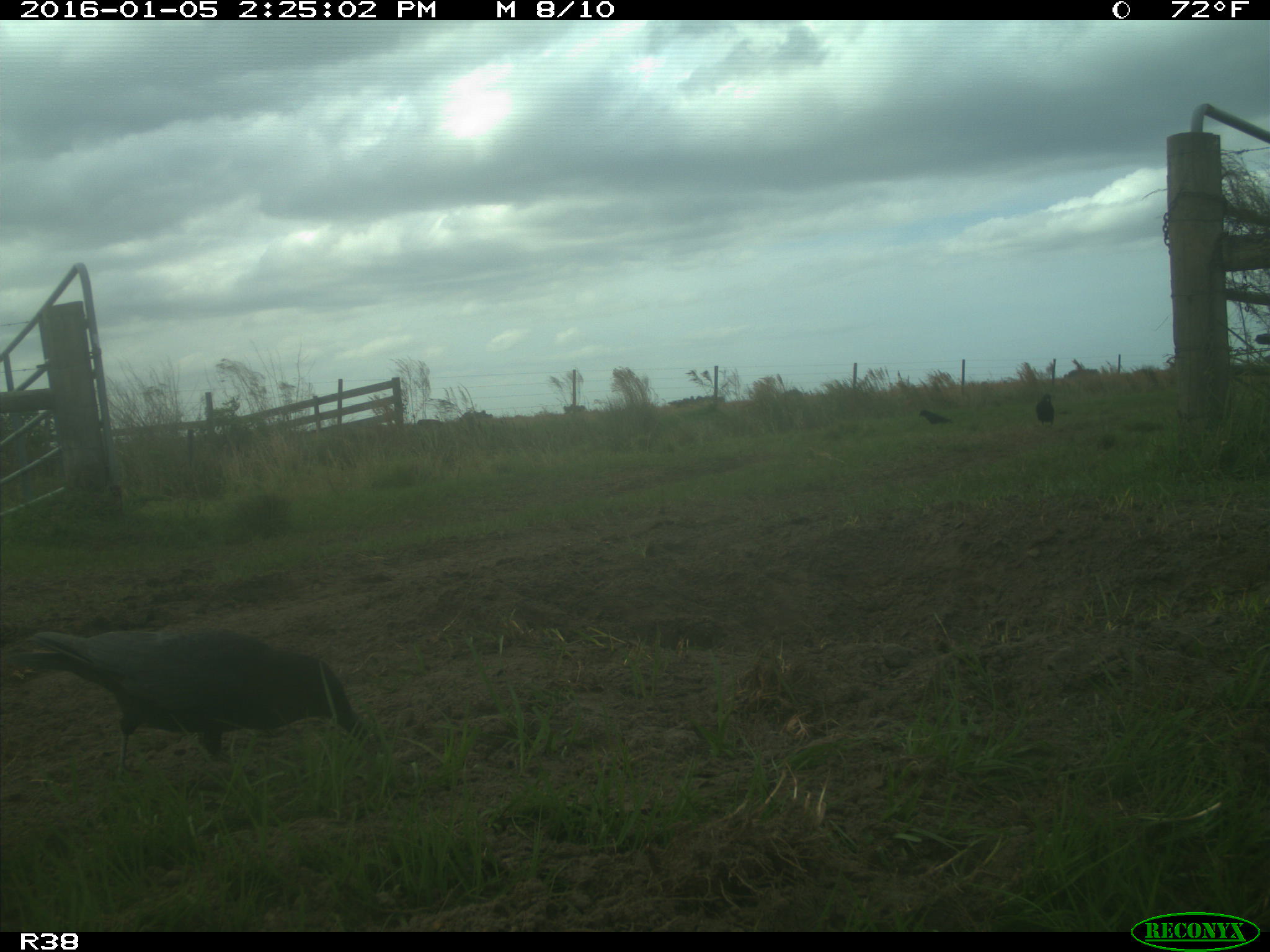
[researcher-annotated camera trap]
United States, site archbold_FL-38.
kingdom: Animalia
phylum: Chordata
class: Aves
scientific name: Aves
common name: birds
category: unidentified bird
Unidentified bird (birds) (Aves).